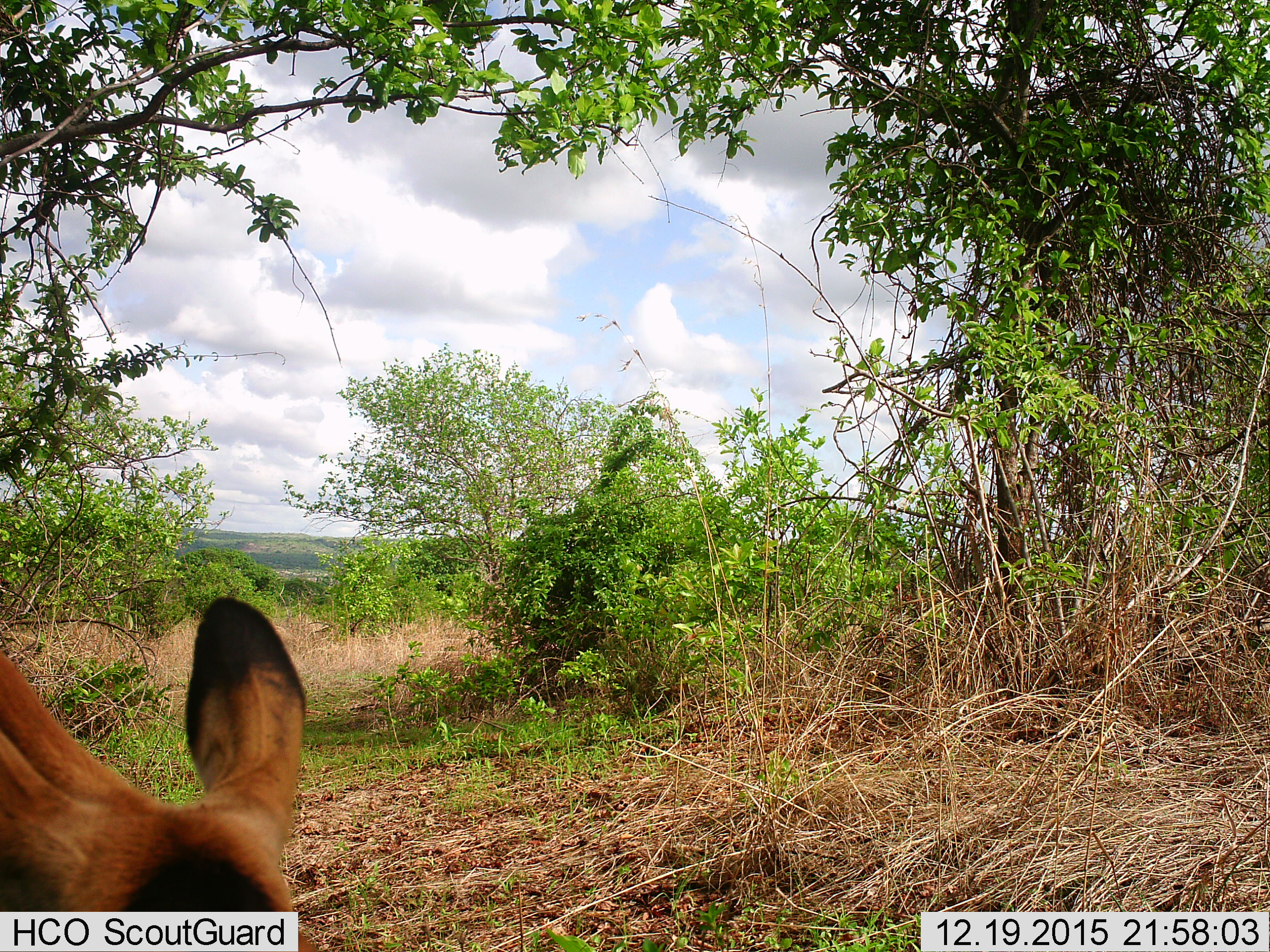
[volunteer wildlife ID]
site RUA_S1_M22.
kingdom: Animalia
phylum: Chordata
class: Mammalia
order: Artiodactyla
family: Bovidae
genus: Aepyceros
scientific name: Aepyceros melampus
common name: impala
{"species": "impala (Aepyceros melampus)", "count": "1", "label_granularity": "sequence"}